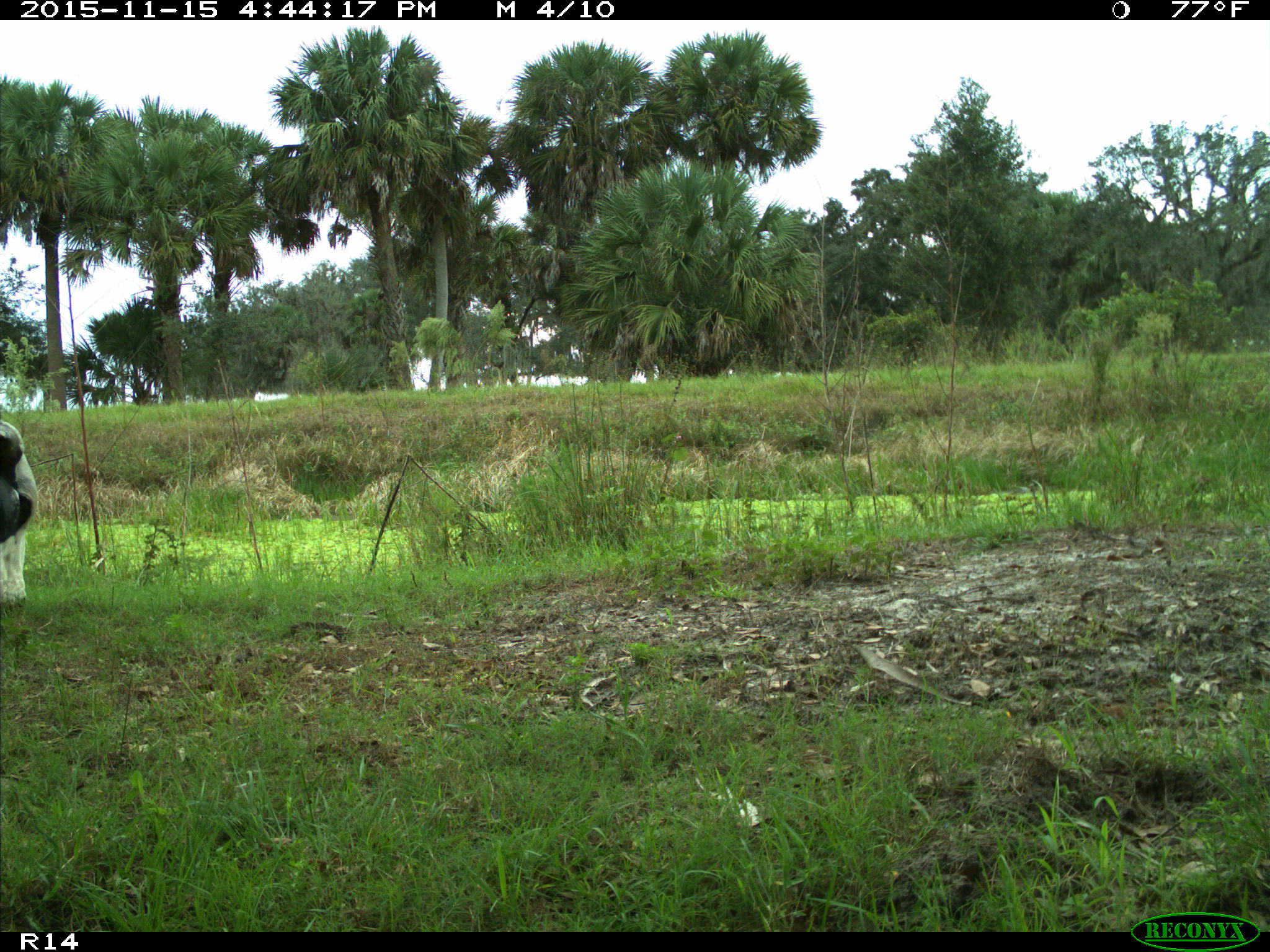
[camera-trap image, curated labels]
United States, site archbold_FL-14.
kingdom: Animalia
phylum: Chordata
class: Mammalia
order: Artiodactyla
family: Bovidae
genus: Bos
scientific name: Bos taurus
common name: domestic cow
Bos taurus (domestic cow).